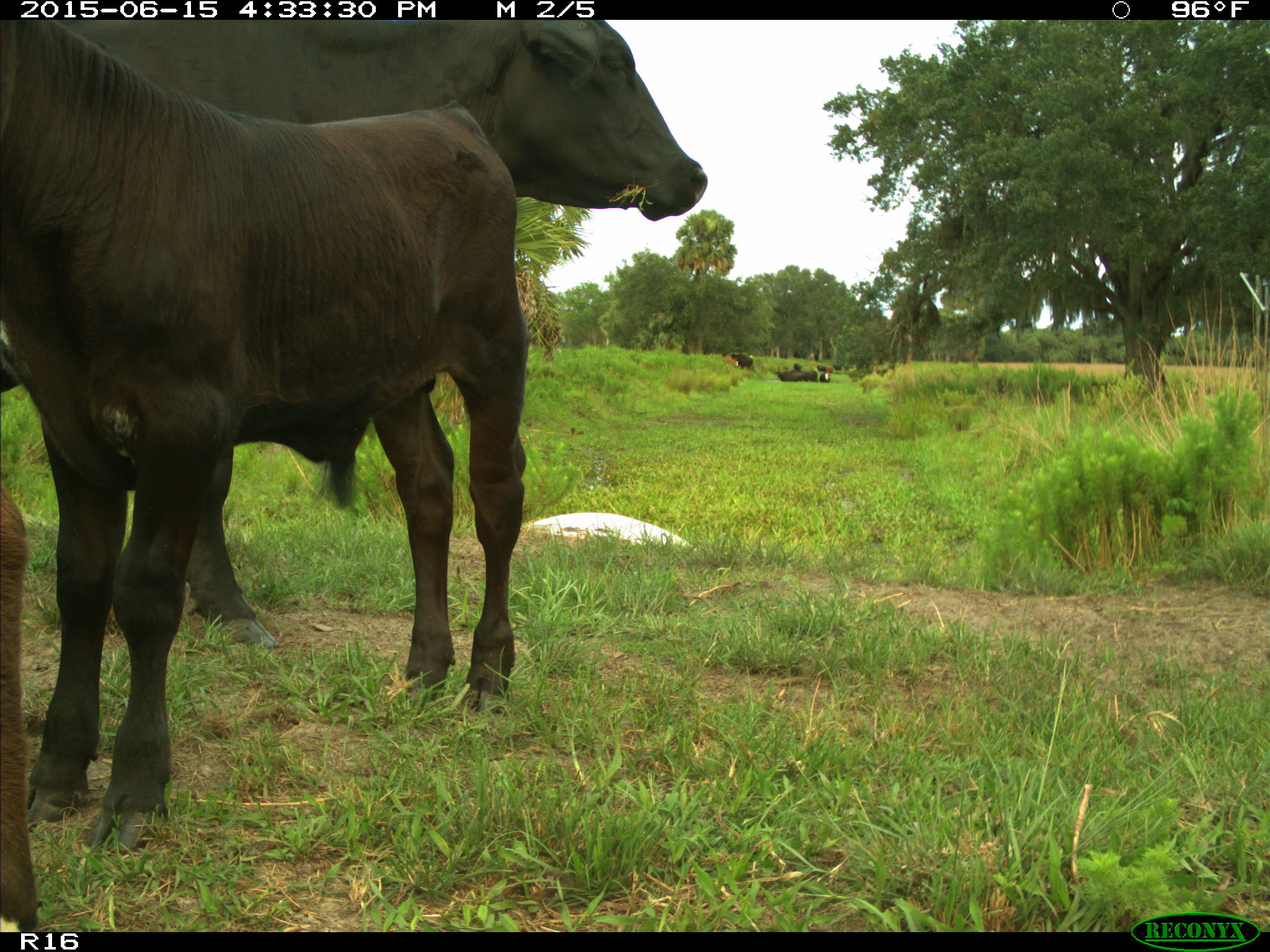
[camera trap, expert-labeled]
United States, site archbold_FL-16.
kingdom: Animalia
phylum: Chordata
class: Mammalia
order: Artiodactyla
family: Bovidae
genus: Bos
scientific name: Bos taurus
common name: domestic cow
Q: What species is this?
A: Bos taurus (domestic cow).